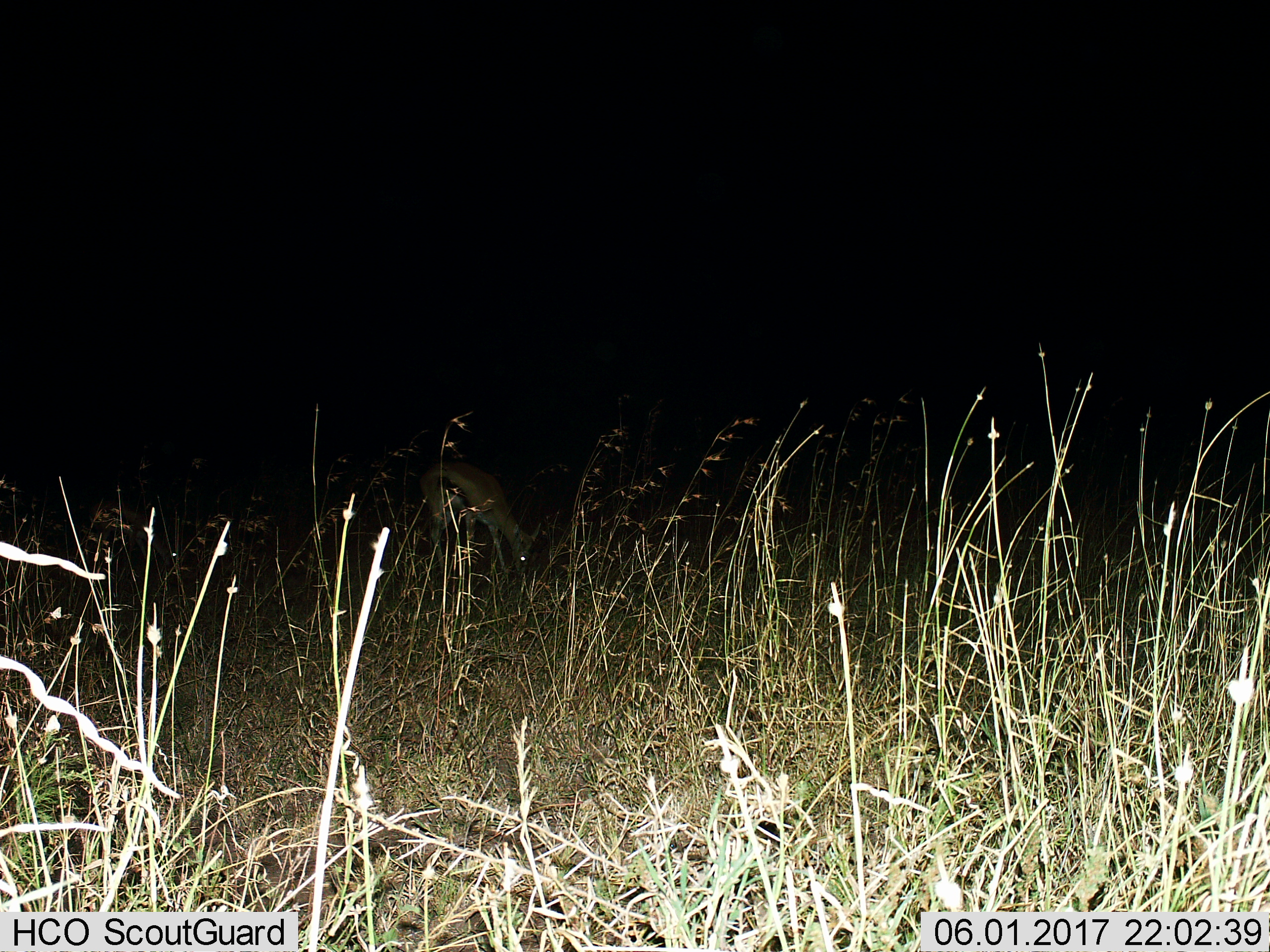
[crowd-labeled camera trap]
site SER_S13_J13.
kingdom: Animalia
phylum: Chordata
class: Mammalia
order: Artiodactyla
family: Bovidae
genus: Eudorcas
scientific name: Eudorcas thomsonii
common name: thomson's gazelle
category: gazellethomsons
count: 1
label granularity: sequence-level